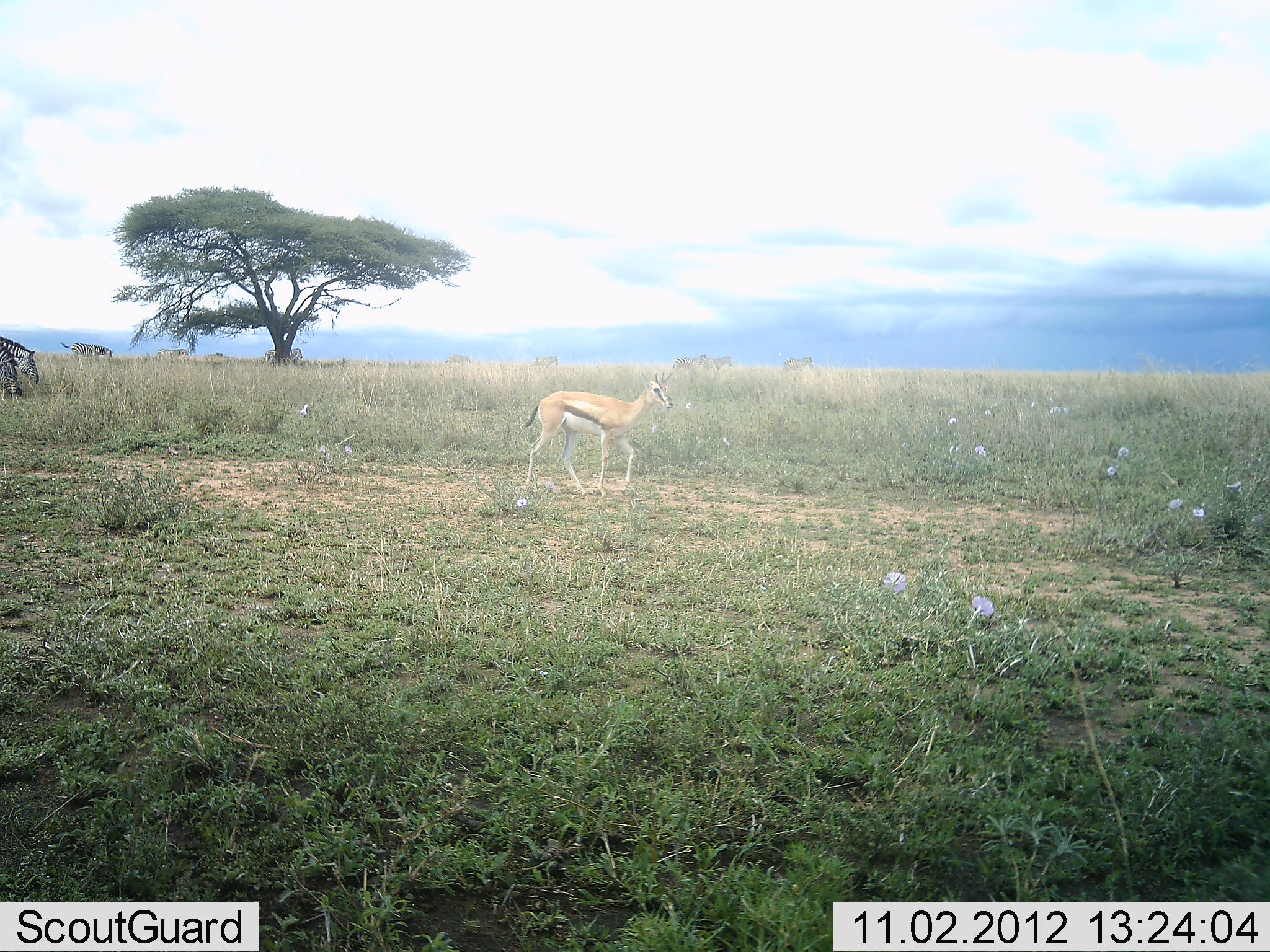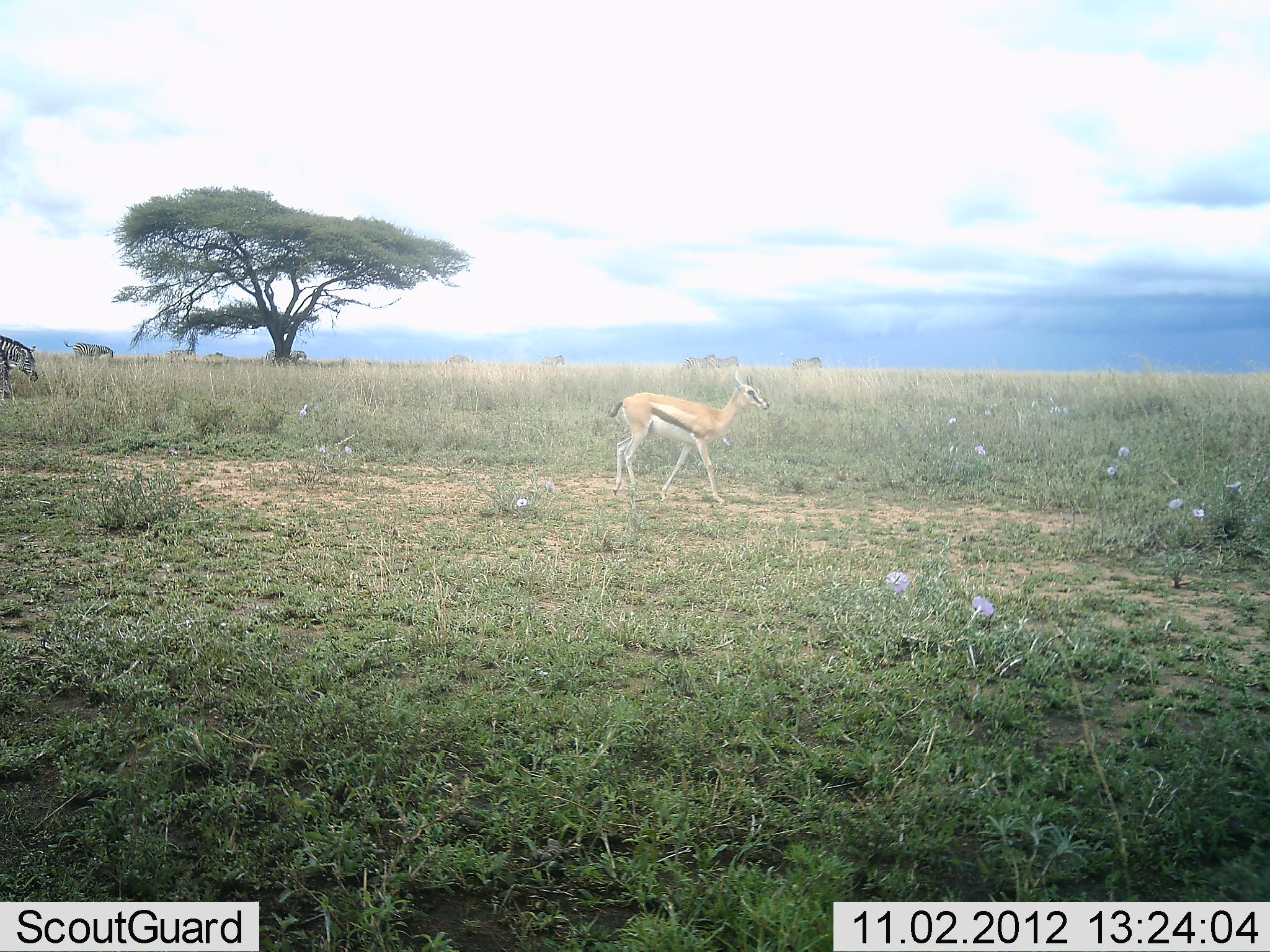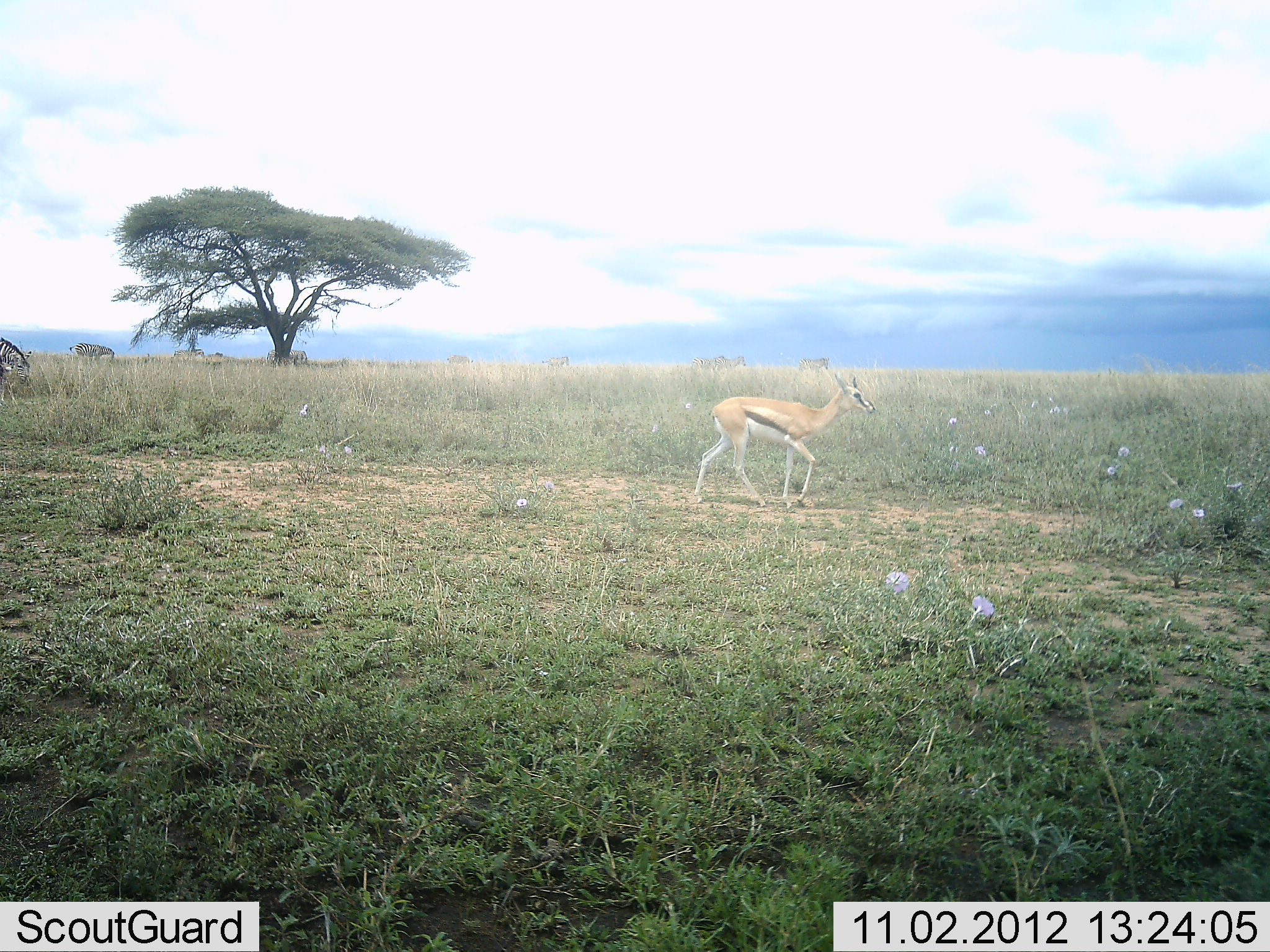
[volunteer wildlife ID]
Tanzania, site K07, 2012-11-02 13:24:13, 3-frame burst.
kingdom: Animalia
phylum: Chordata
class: Mammalia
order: Artiodactyla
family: Bovidae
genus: Eudorcas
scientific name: Eudorcas thomsonii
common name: thomson's gazelle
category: gazellethomsons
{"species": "gazellethomsons (thomson's gazelle) (Eudorcas thomsonii)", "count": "1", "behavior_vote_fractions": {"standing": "0%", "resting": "0%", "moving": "100%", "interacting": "0%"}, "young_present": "0%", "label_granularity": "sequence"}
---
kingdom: Animalia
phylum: Chordata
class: Mammalia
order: Perissodactyla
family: Equidae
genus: Equus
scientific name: Equus quagga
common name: plains zebra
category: zebra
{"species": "zebra (plains zebra) (Equus quagga)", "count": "6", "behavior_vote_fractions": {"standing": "45%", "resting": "0%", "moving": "64%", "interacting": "0%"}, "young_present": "0%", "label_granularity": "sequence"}